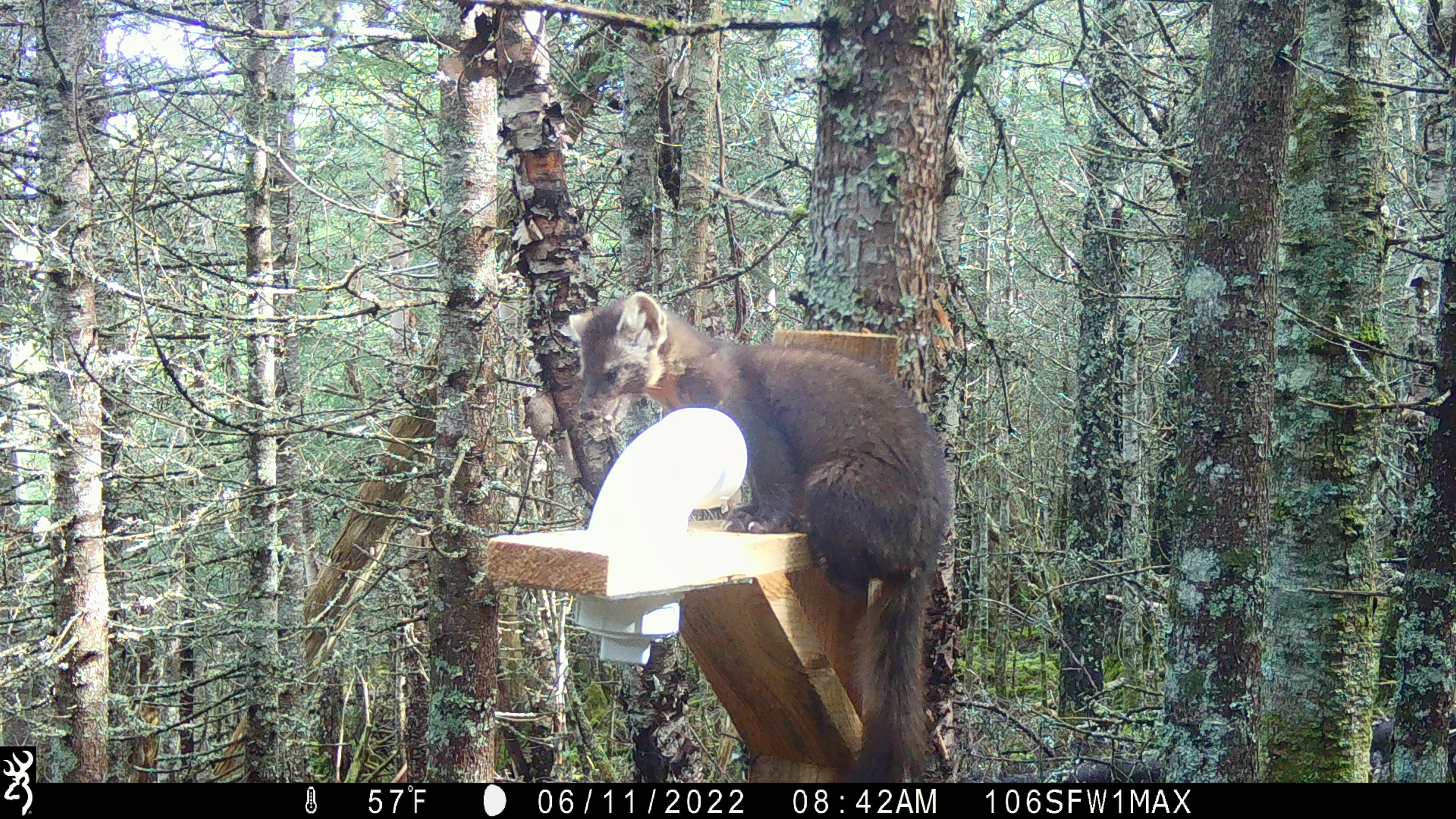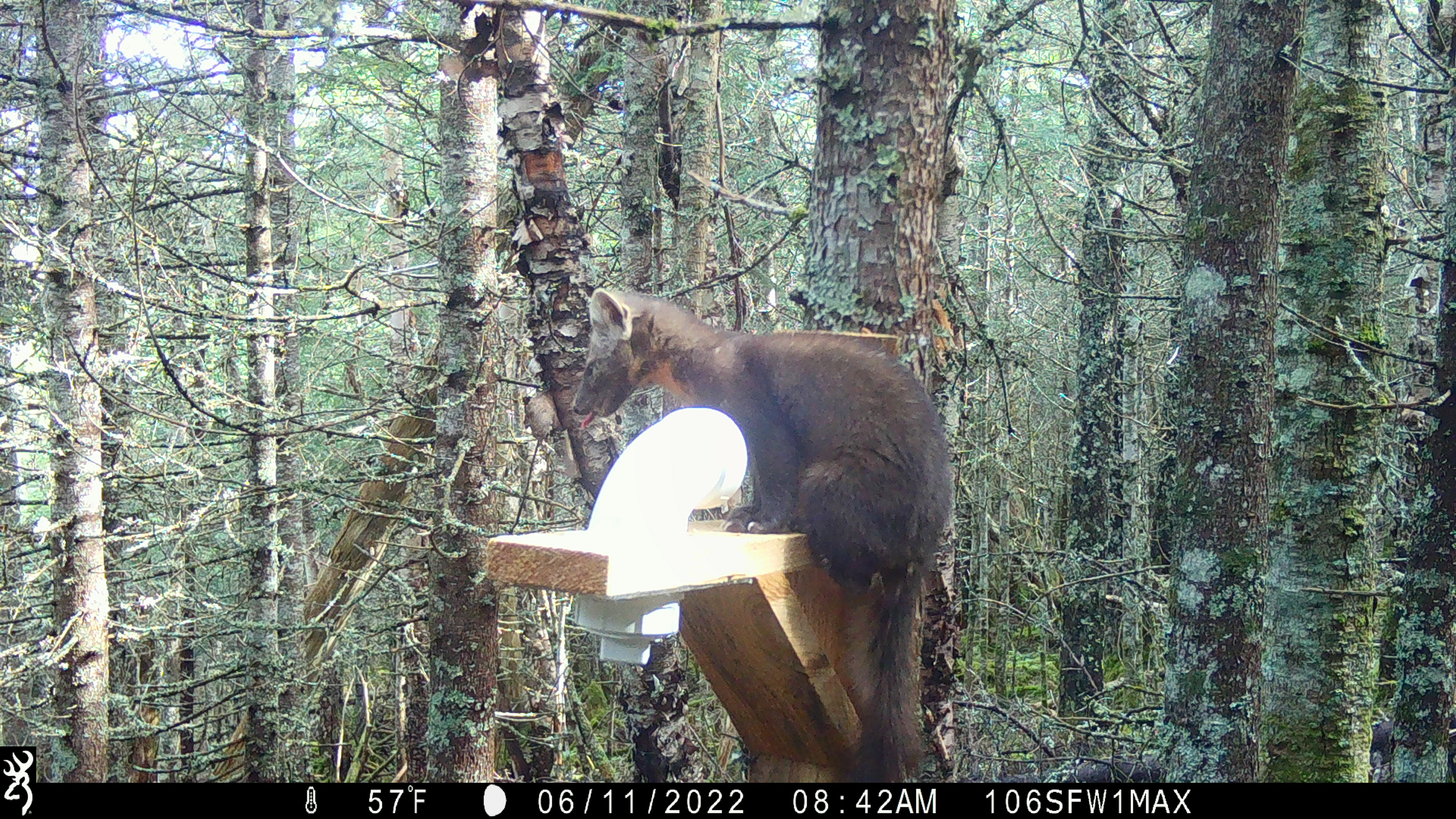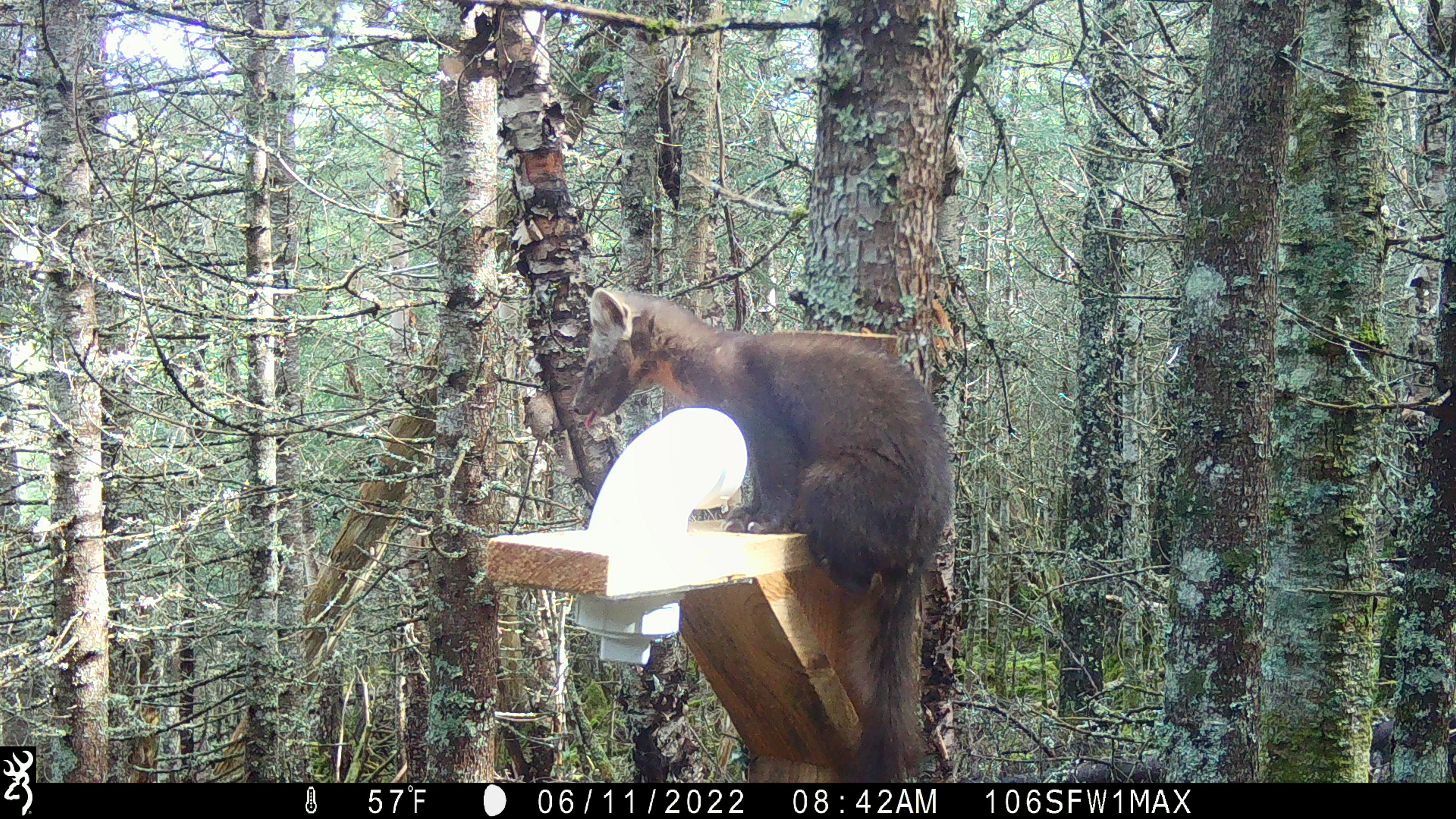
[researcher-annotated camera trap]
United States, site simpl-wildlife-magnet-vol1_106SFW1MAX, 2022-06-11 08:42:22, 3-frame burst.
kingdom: Animalia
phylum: Chordata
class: Mammalia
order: Carnivora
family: Mustelidae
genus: Martes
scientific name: Martes americana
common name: american marten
American marten (Martes americana).